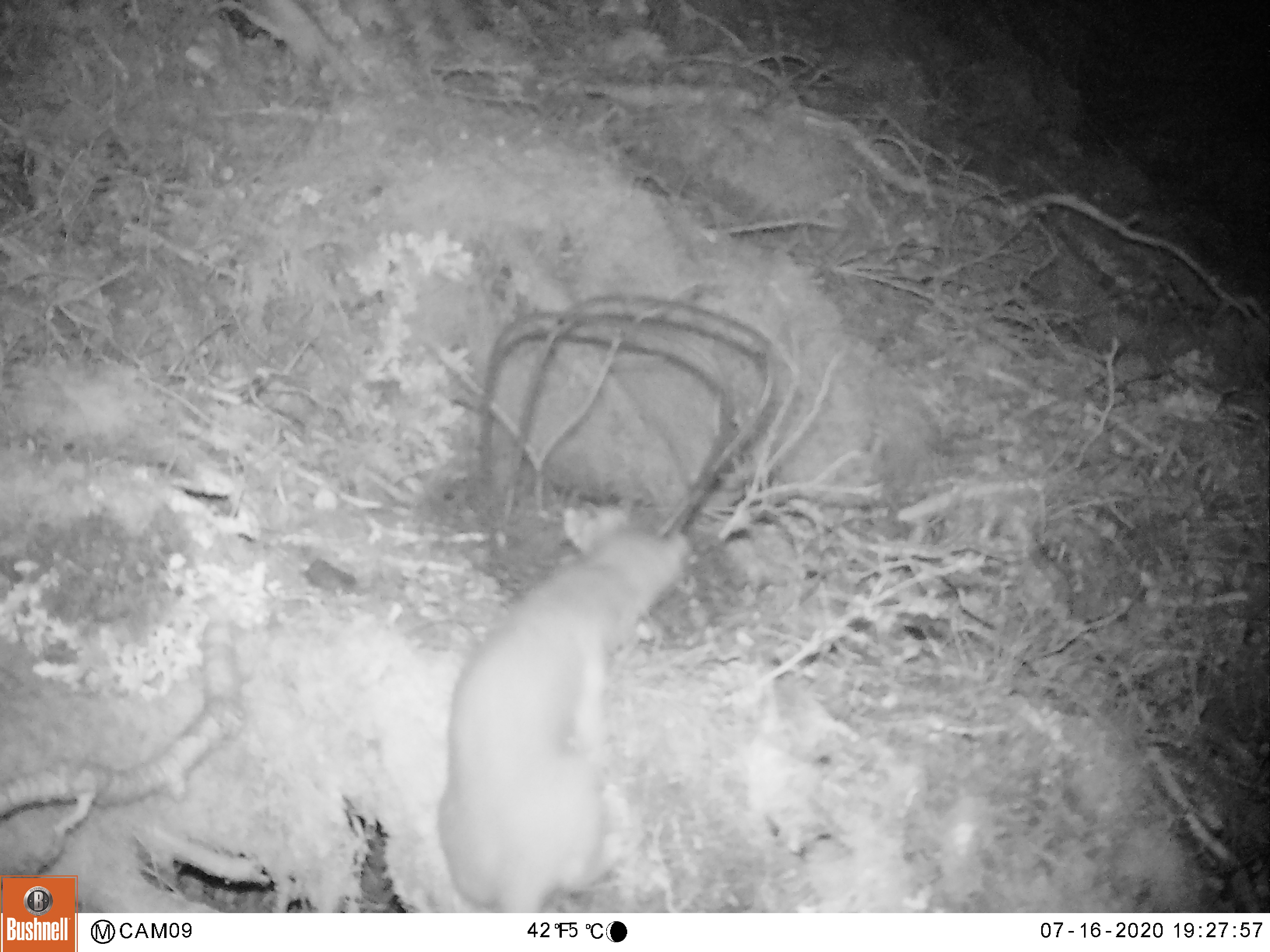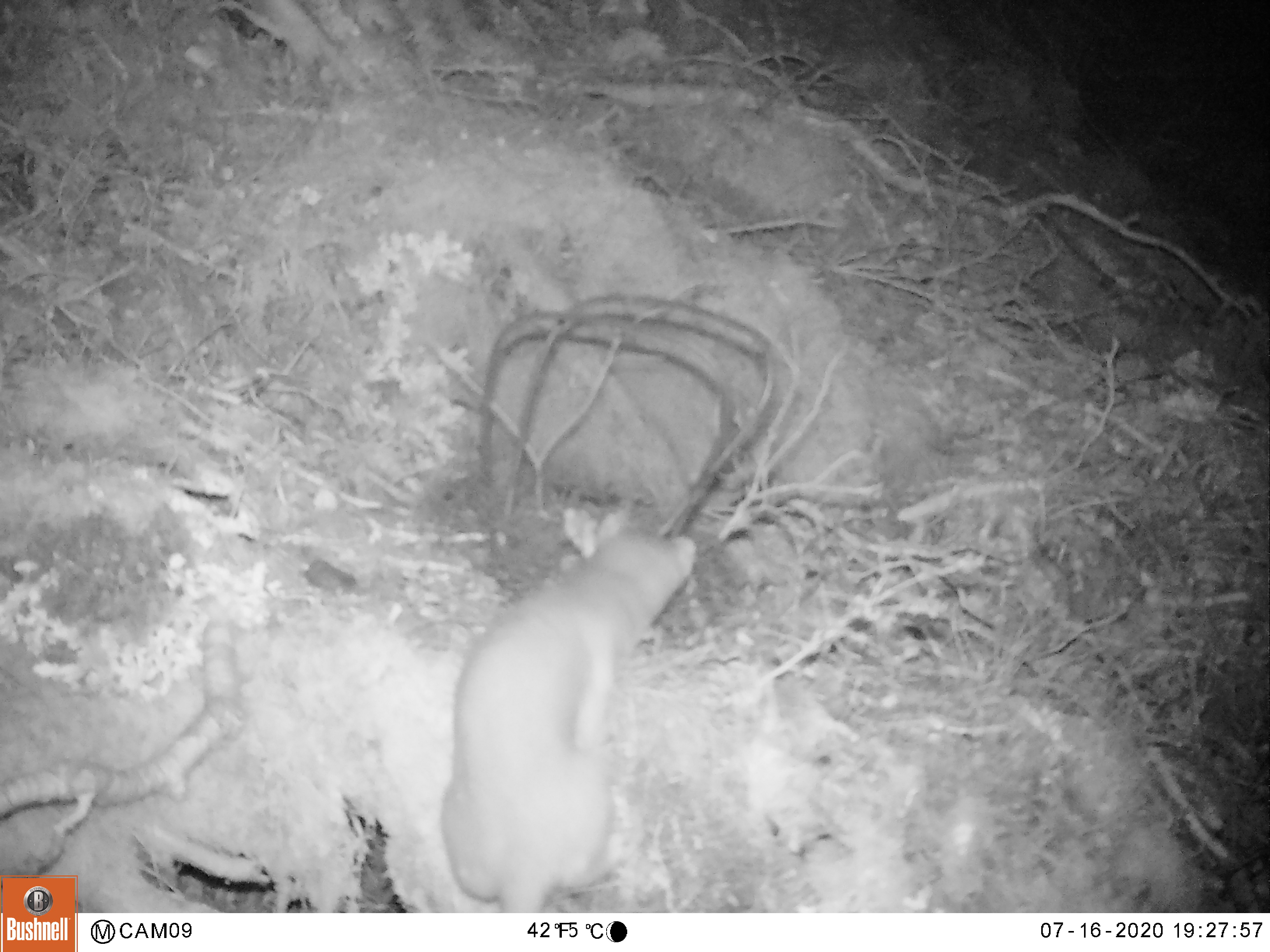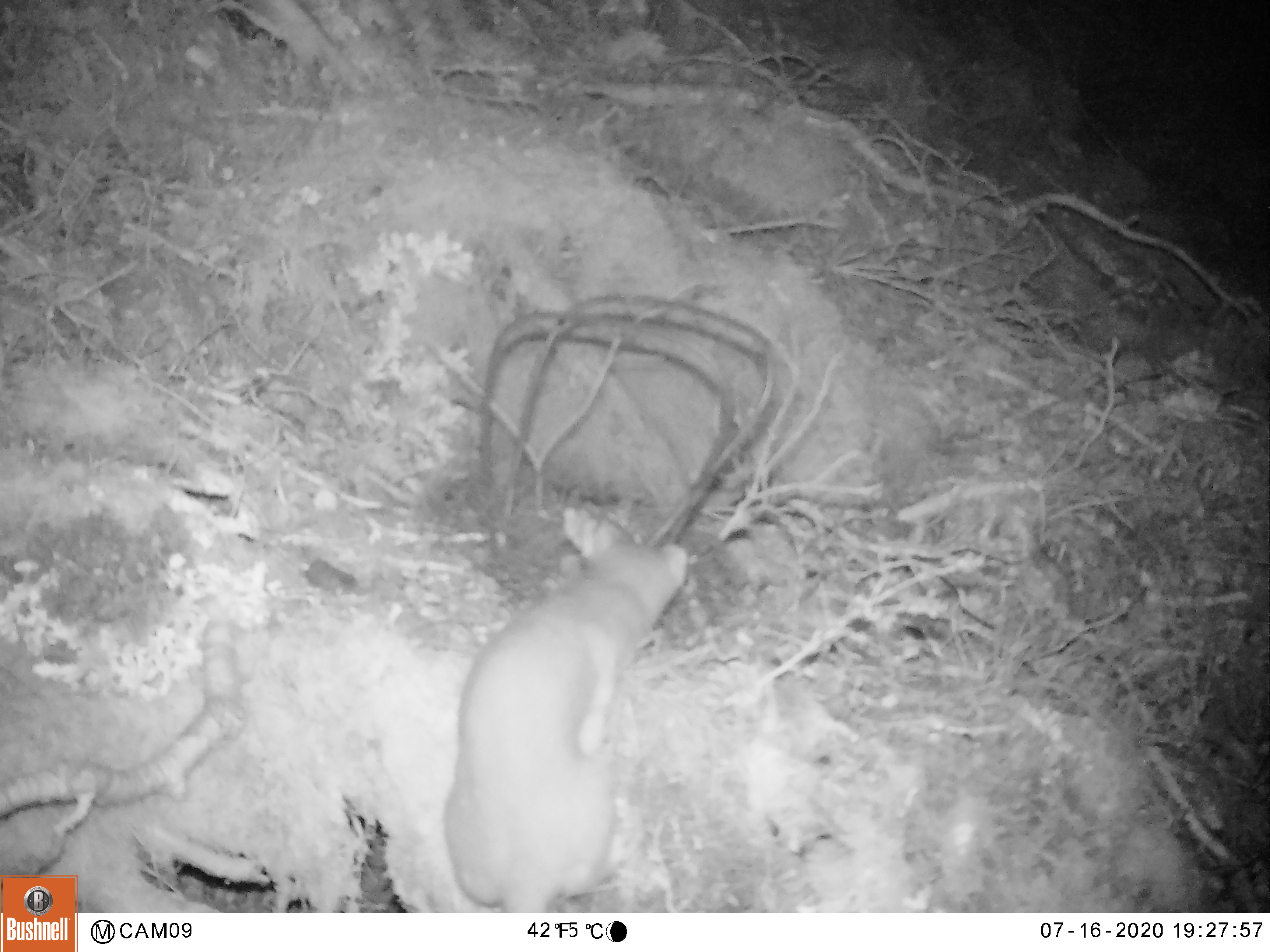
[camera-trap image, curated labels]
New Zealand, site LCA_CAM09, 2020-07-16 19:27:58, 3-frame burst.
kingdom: Animalia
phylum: Chordata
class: Mammalia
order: Carnivora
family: Mustelidae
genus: Mustela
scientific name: Mustela erminea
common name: stoat